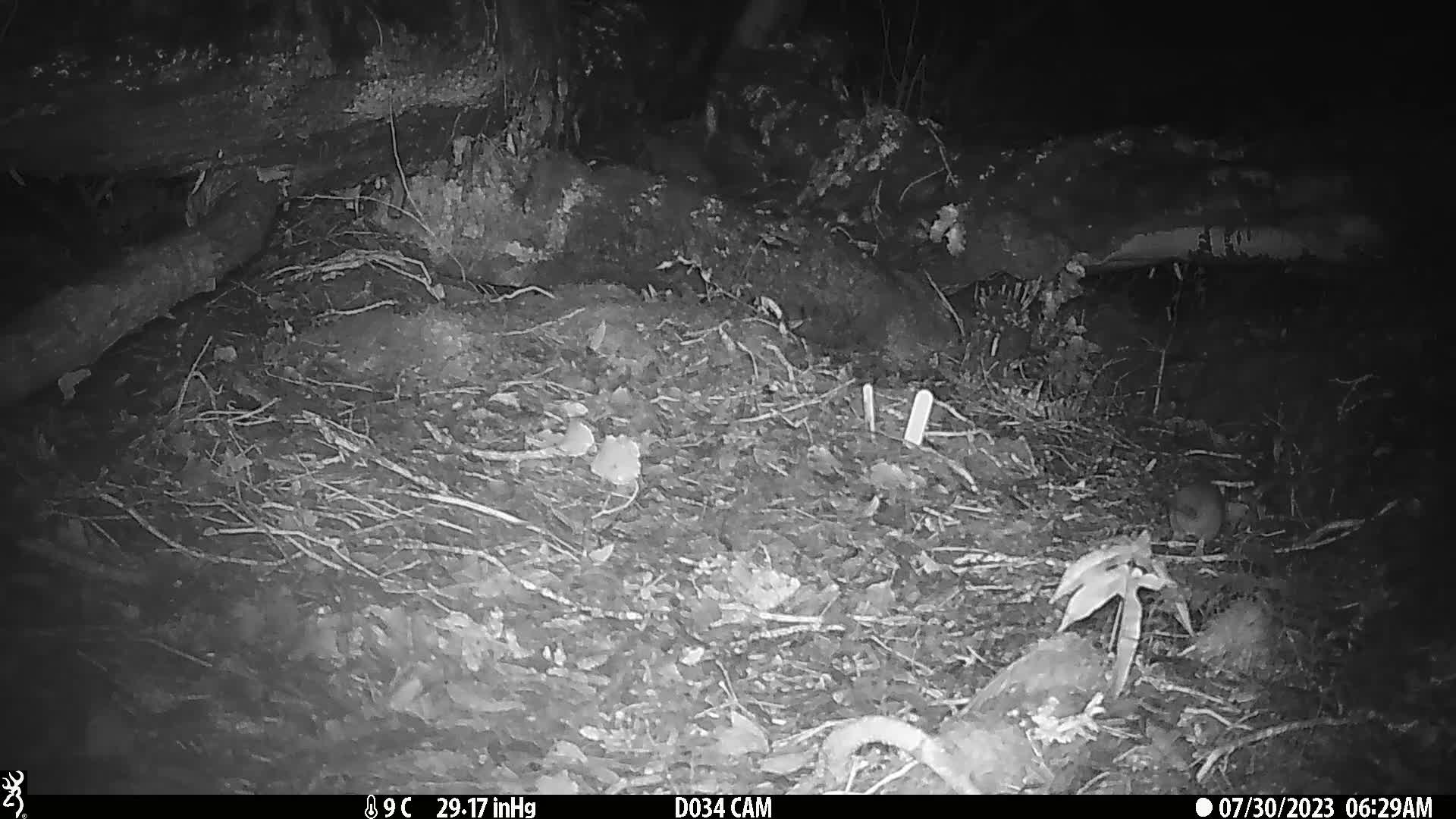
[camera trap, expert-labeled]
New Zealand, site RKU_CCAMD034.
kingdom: Animalia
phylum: Chordata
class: Mammalia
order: Rodentia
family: Muridae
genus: Rattus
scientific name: Rattus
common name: rat